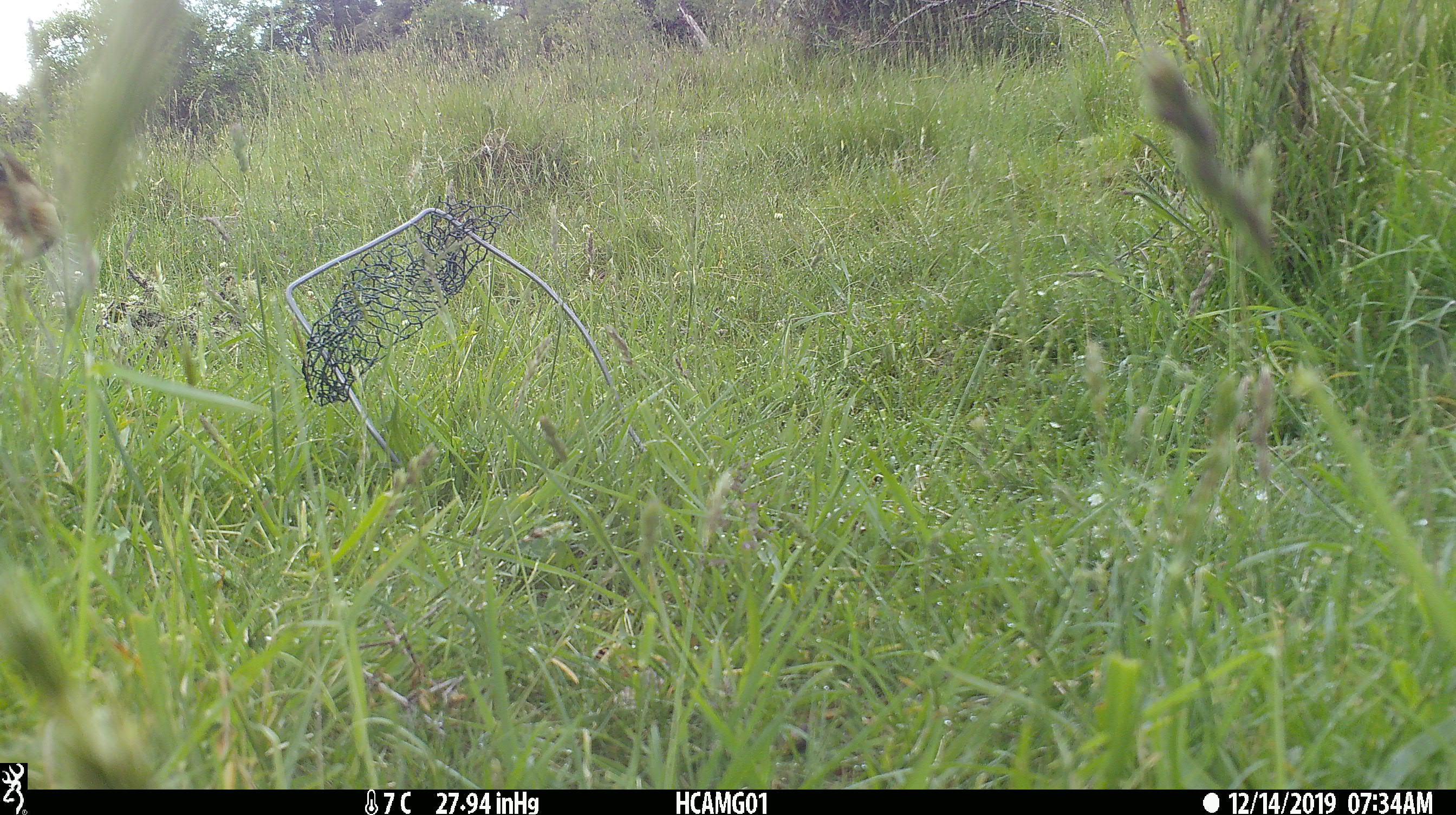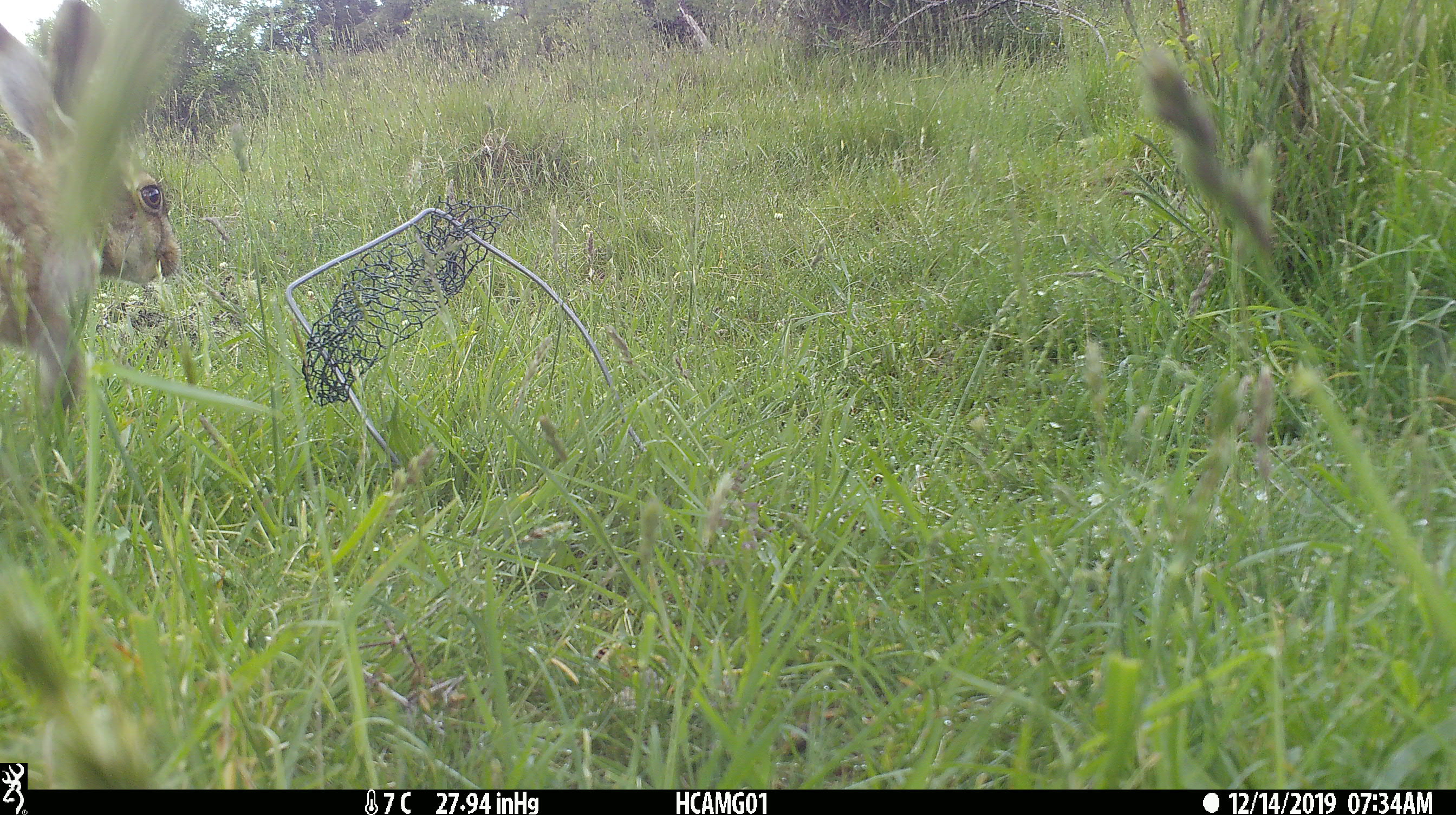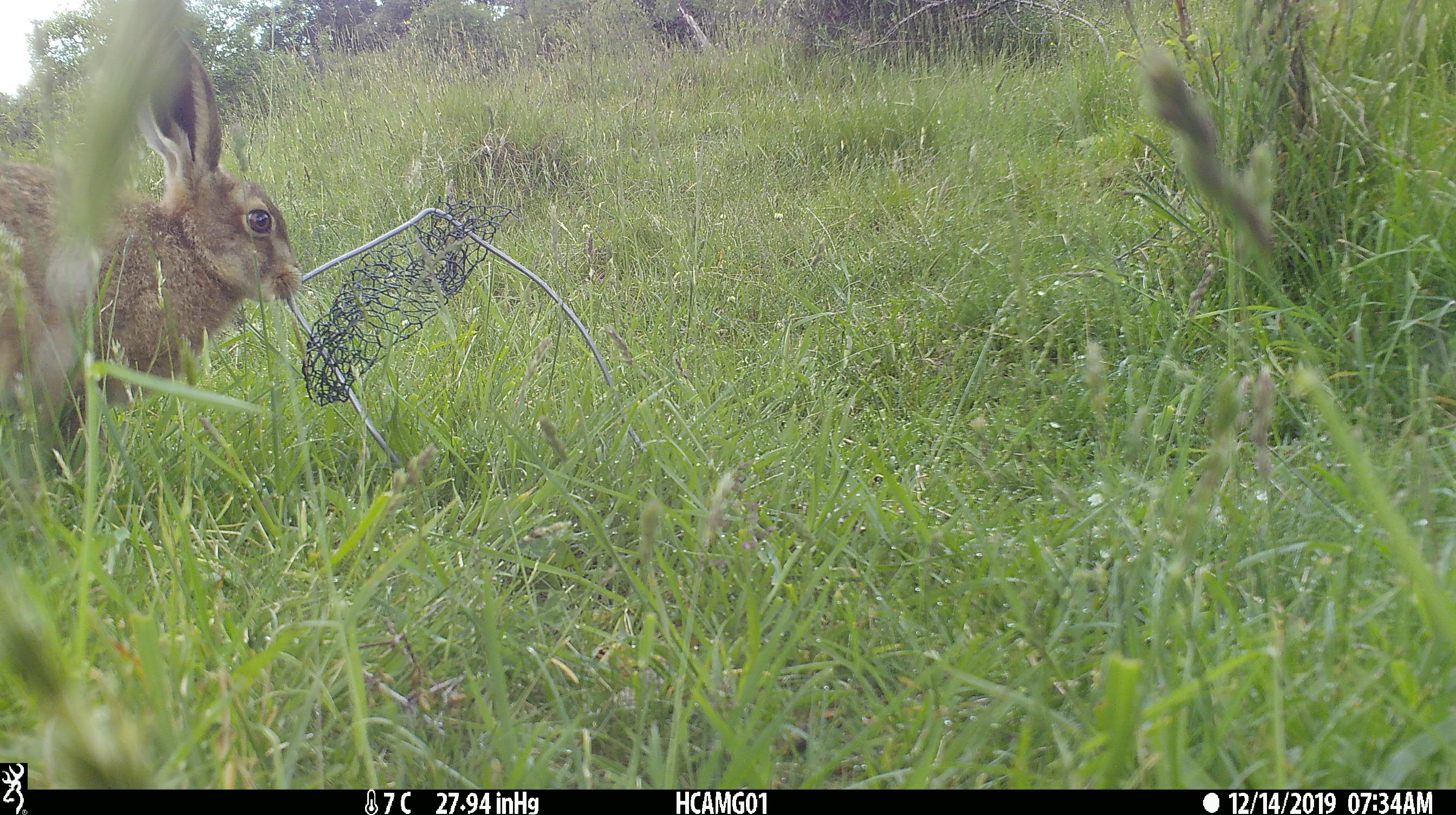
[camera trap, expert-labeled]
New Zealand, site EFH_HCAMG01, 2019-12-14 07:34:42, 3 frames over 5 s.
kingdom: Animalia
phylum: Chordata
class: Mammalia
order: Lagomorpha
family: Leporidae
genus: Lepus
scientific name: Lepus europaeus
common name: brown hare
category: hare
Hare (brown hare) (Lepus europaeus).